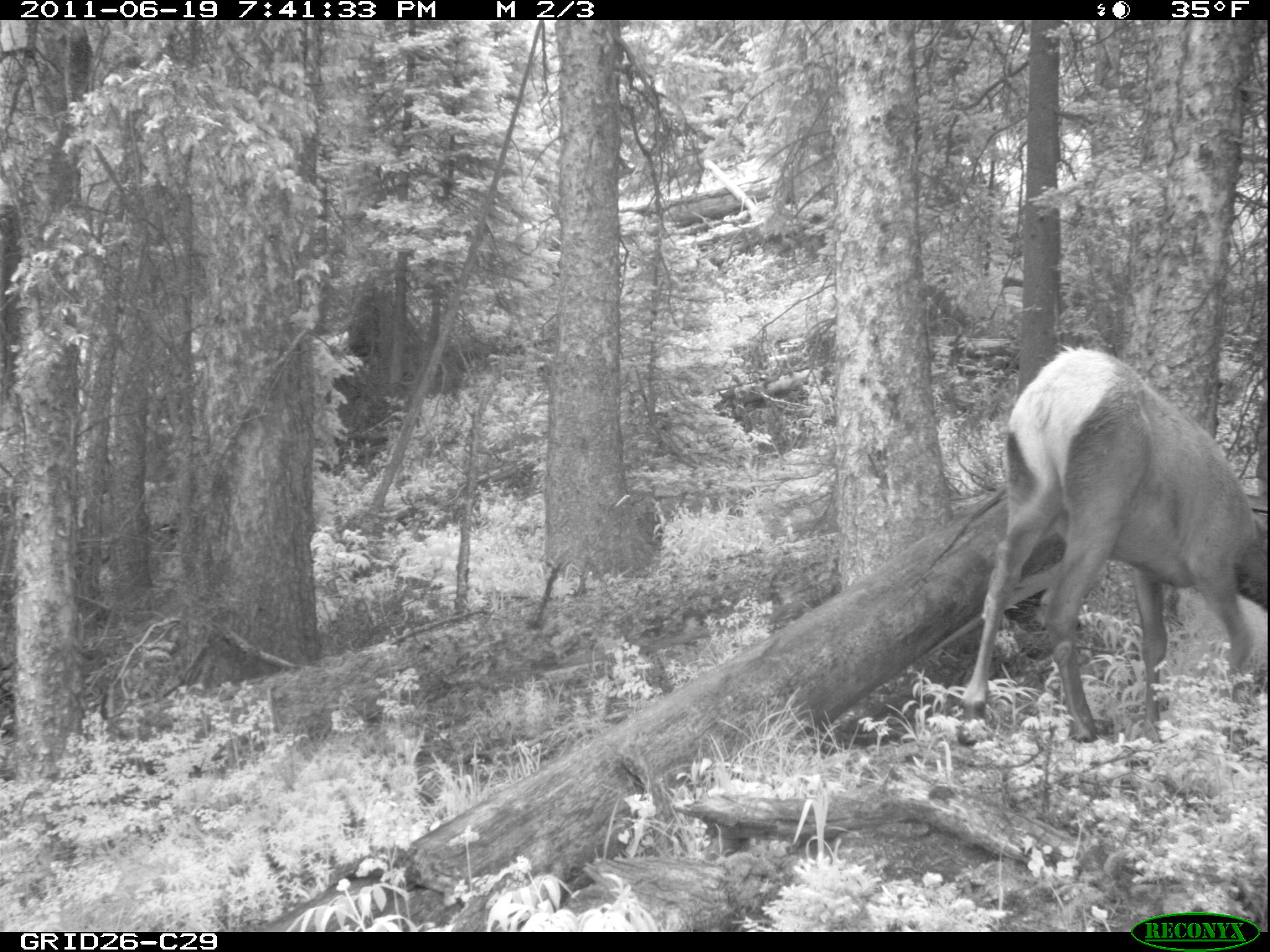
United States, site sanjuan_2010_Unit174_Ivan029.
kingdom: Animalia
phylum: Chordata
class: Mammalia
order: Artiodactyla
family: Cervidae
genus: Cervus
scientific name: Cervus elaphus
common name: red deer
Cervus elaphus (red deer).